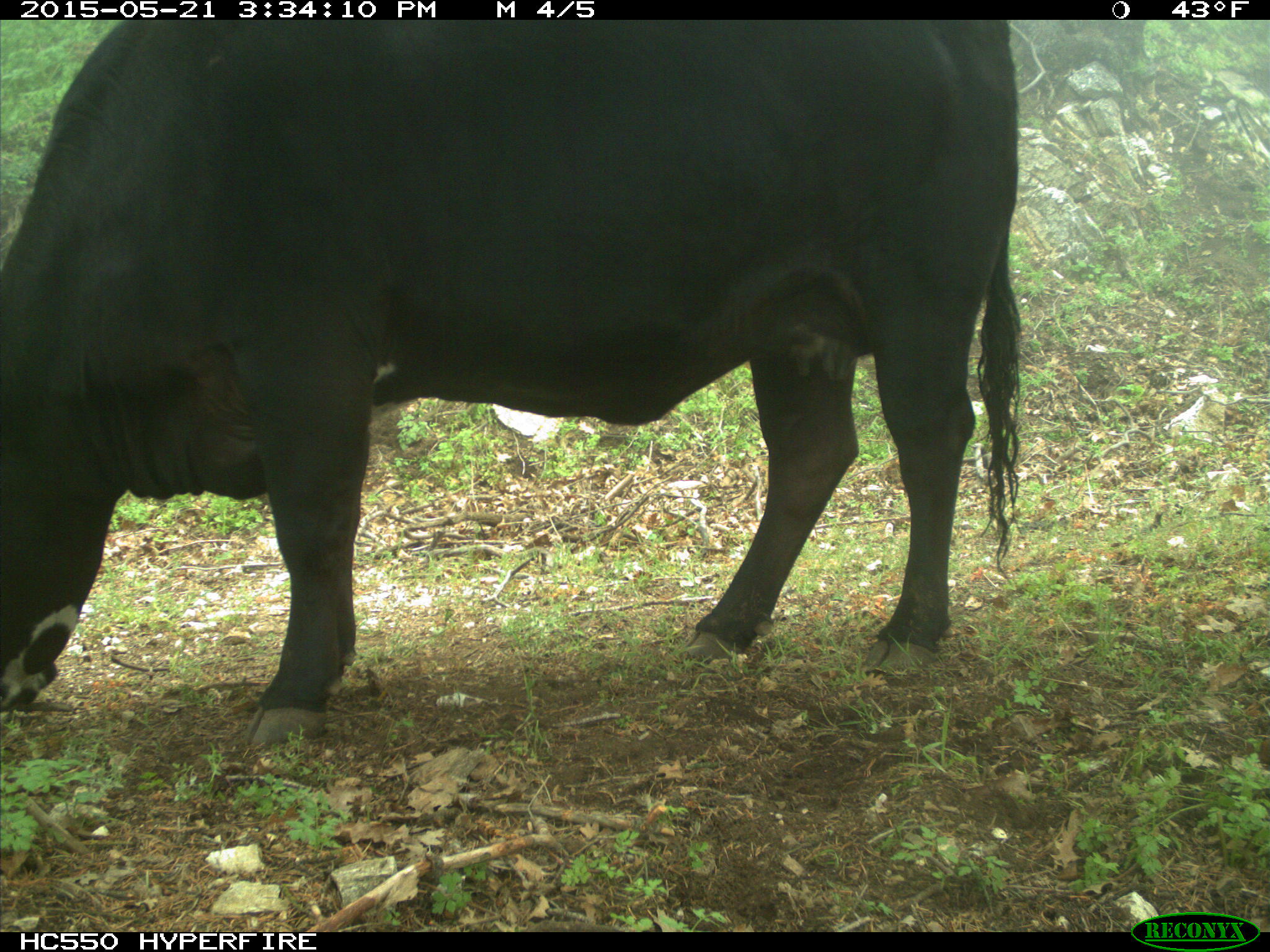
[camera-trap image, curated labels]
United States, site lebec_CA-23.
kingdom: Animalia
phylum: Chordata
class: Mammalia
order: Artiodactyla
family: Bovidae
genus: Bos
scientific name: Bos taurus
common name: domestic cow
Bos taurus (domestic cow).